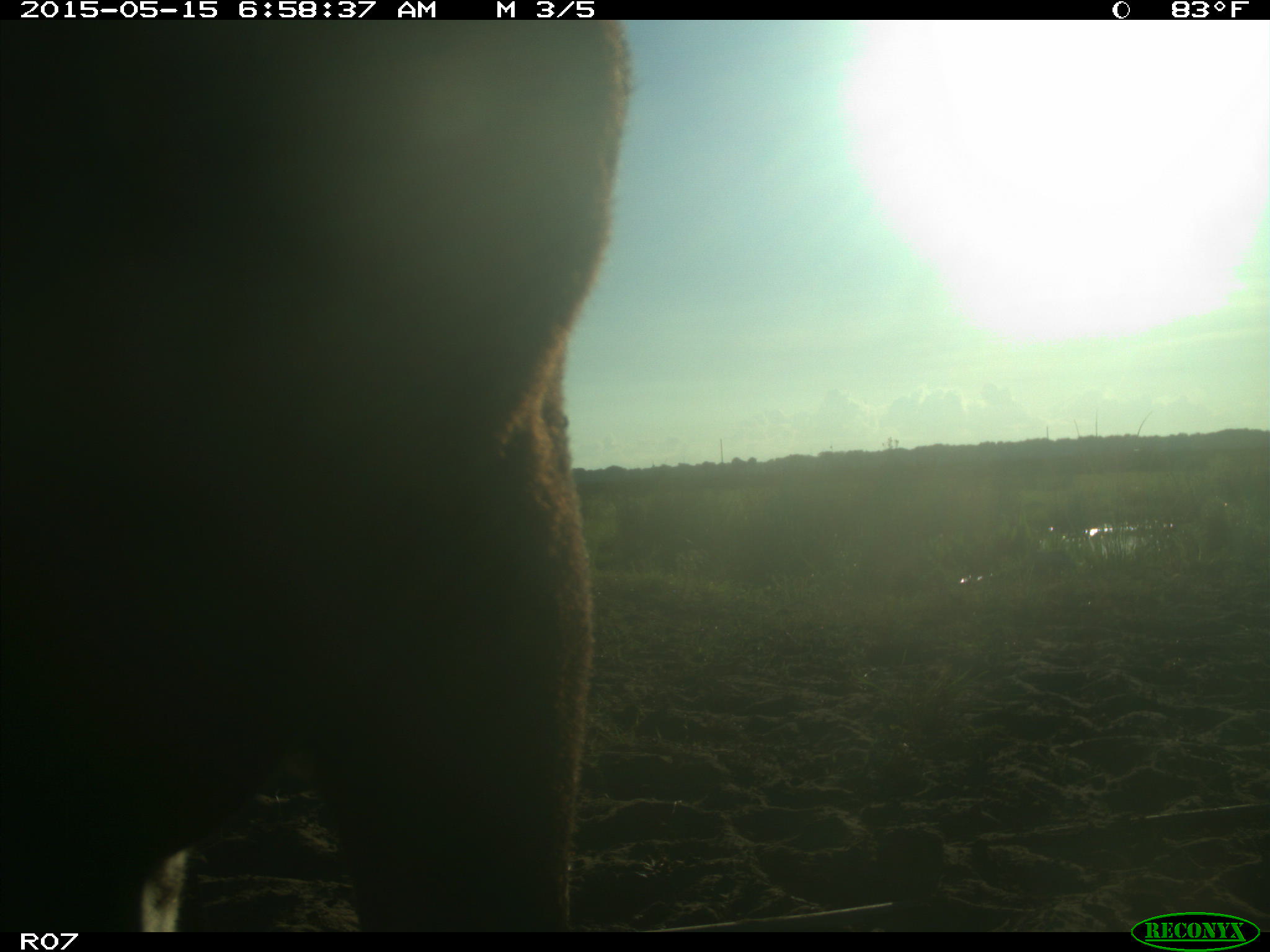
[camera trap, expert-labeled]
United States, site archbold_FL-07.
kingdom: Animalia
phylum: Chordata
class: Mammalia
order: Artiodactyla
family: Bovidae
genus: Bos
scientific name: Bos taurus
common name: domestic cow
Bos taurus (domestic cow).